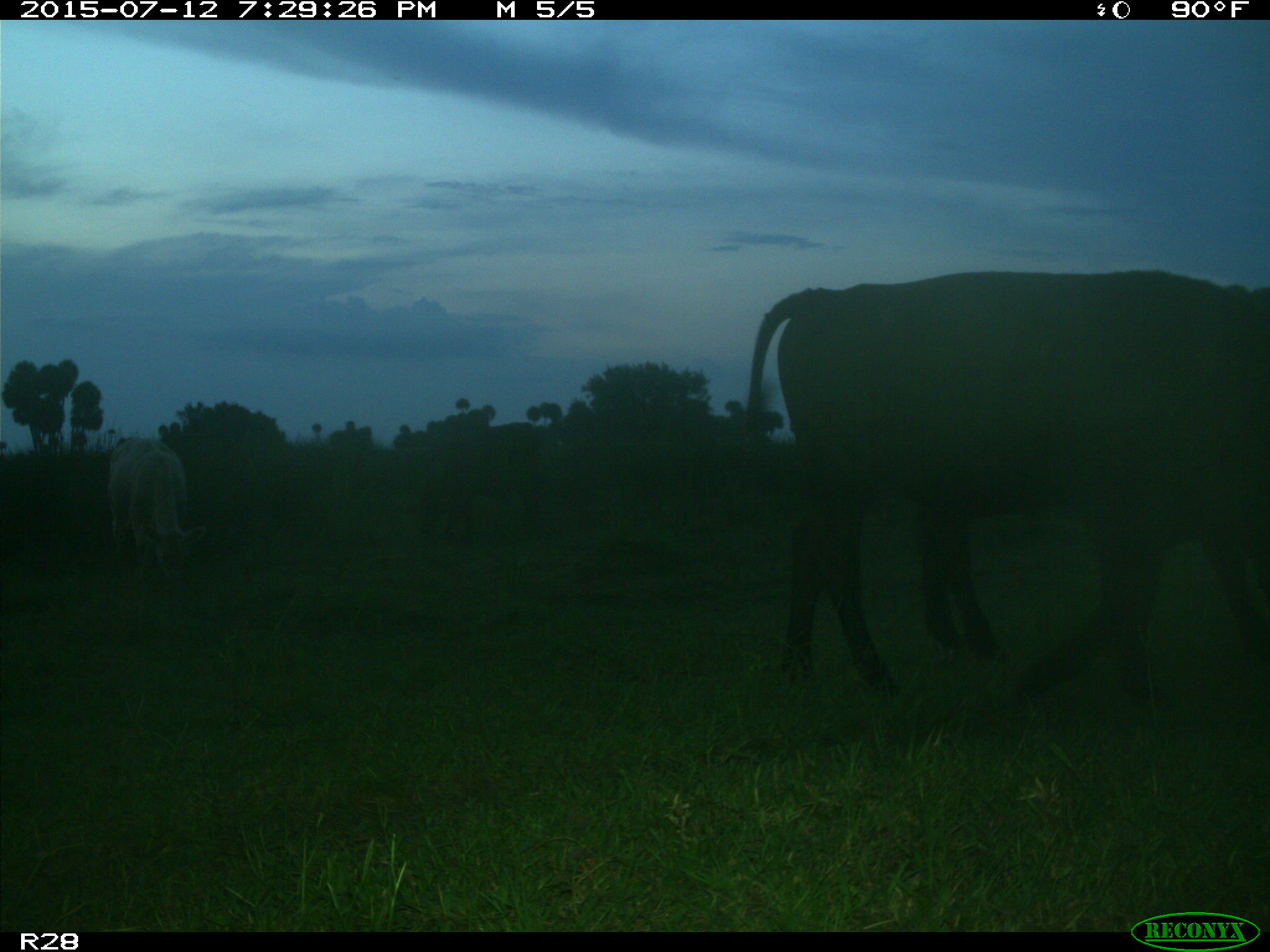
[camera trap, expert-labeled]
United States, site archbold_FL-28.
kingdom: Animalia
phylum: Chordata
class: Mammalia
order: Artiodactyla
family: Bovidae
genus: Bos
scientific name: Bos taurus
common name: domestic cow